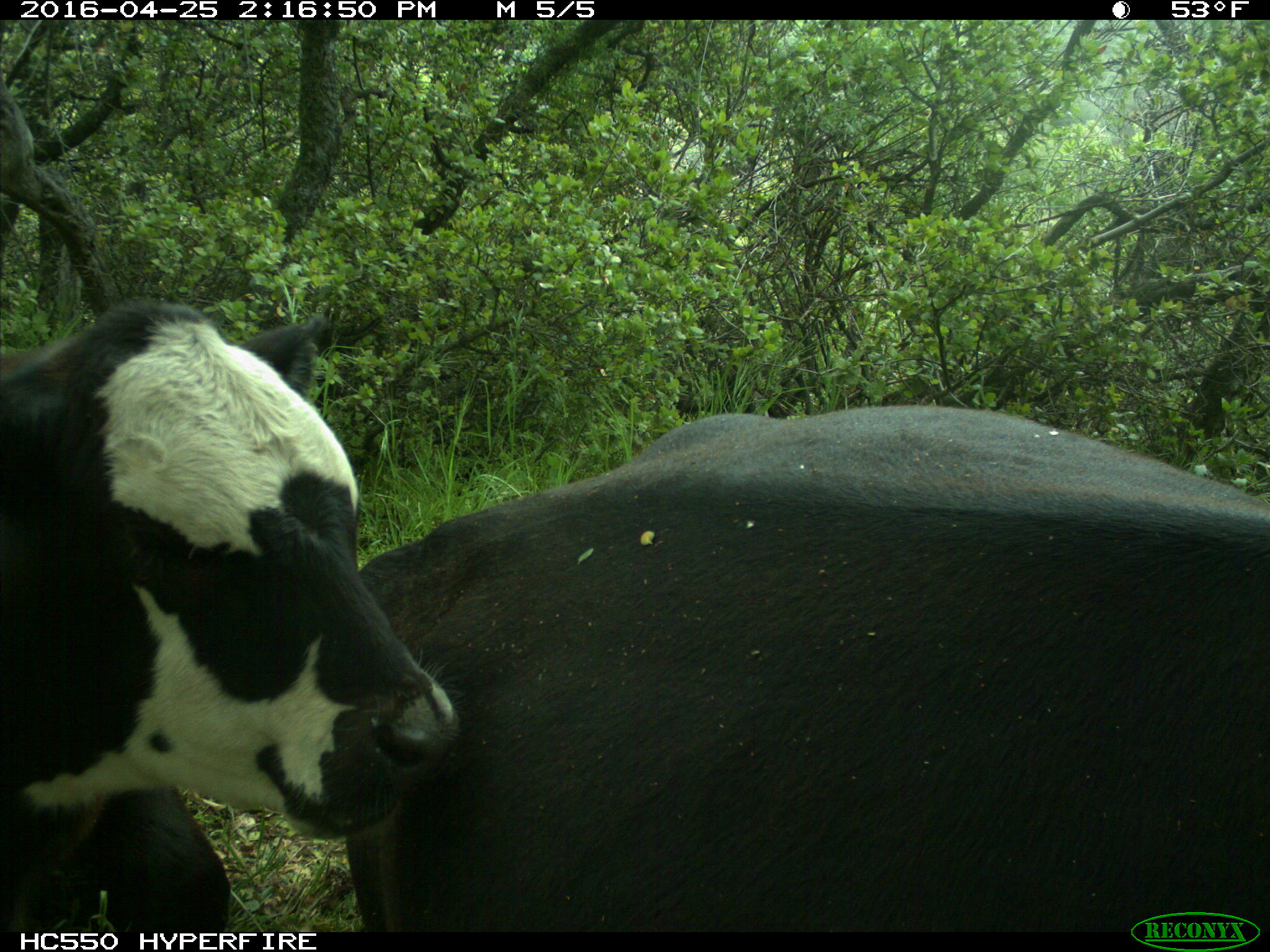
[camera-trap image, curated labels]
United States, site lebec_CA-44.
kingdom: Animalia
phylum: Chordata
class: Mammalia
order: Artiodactyla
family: Bovidae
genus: Bos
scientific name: Bos taurus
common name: domestic cow